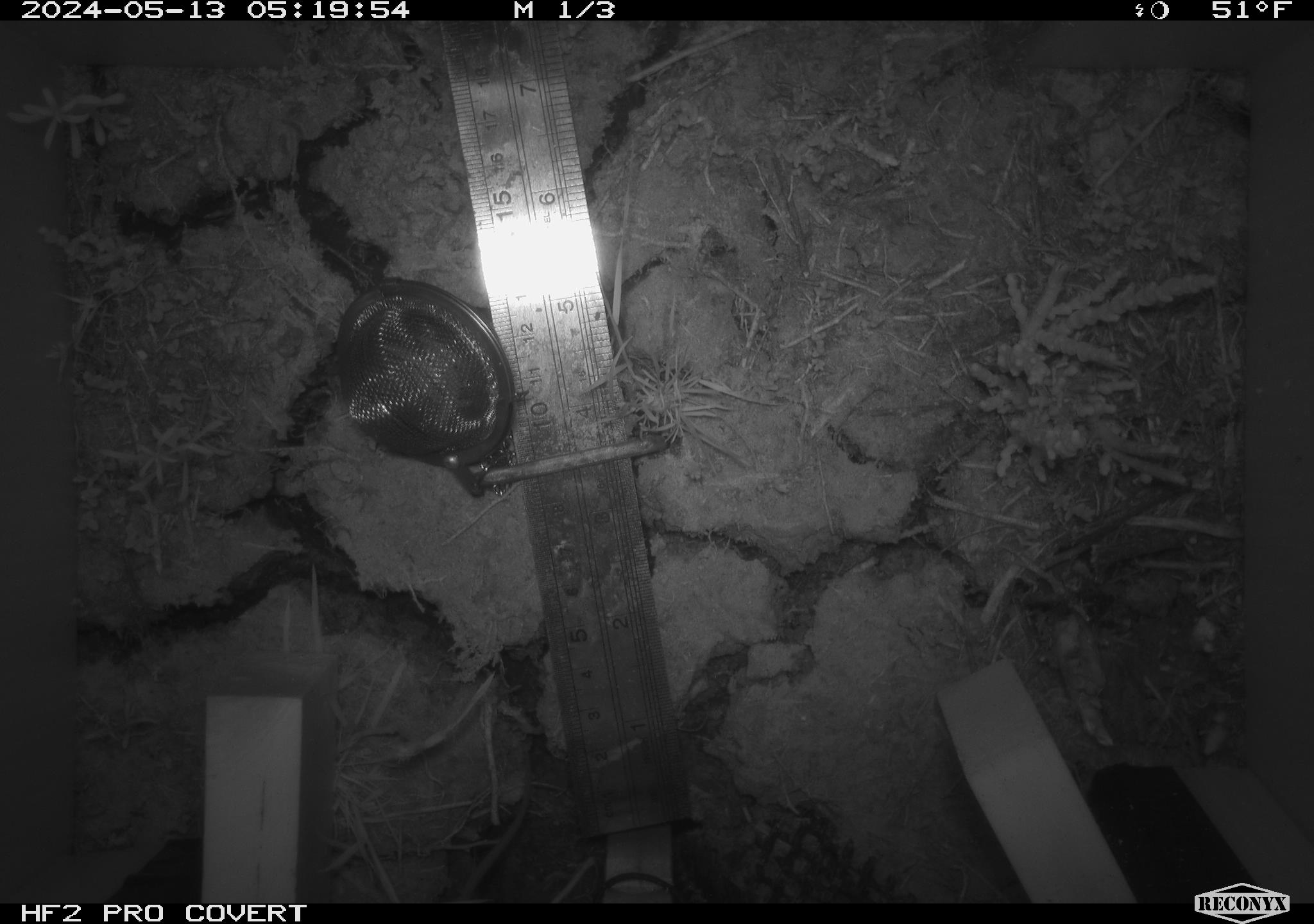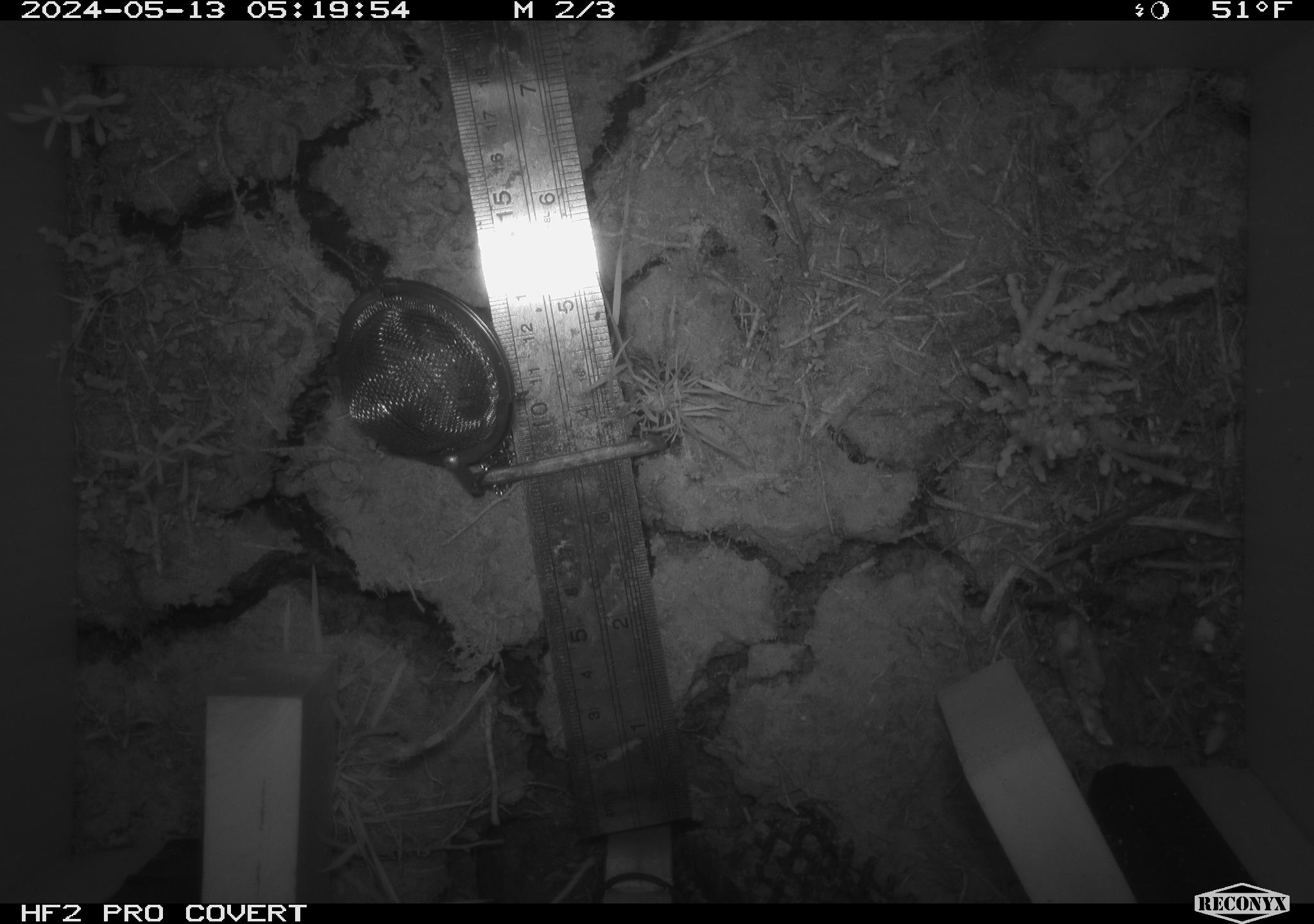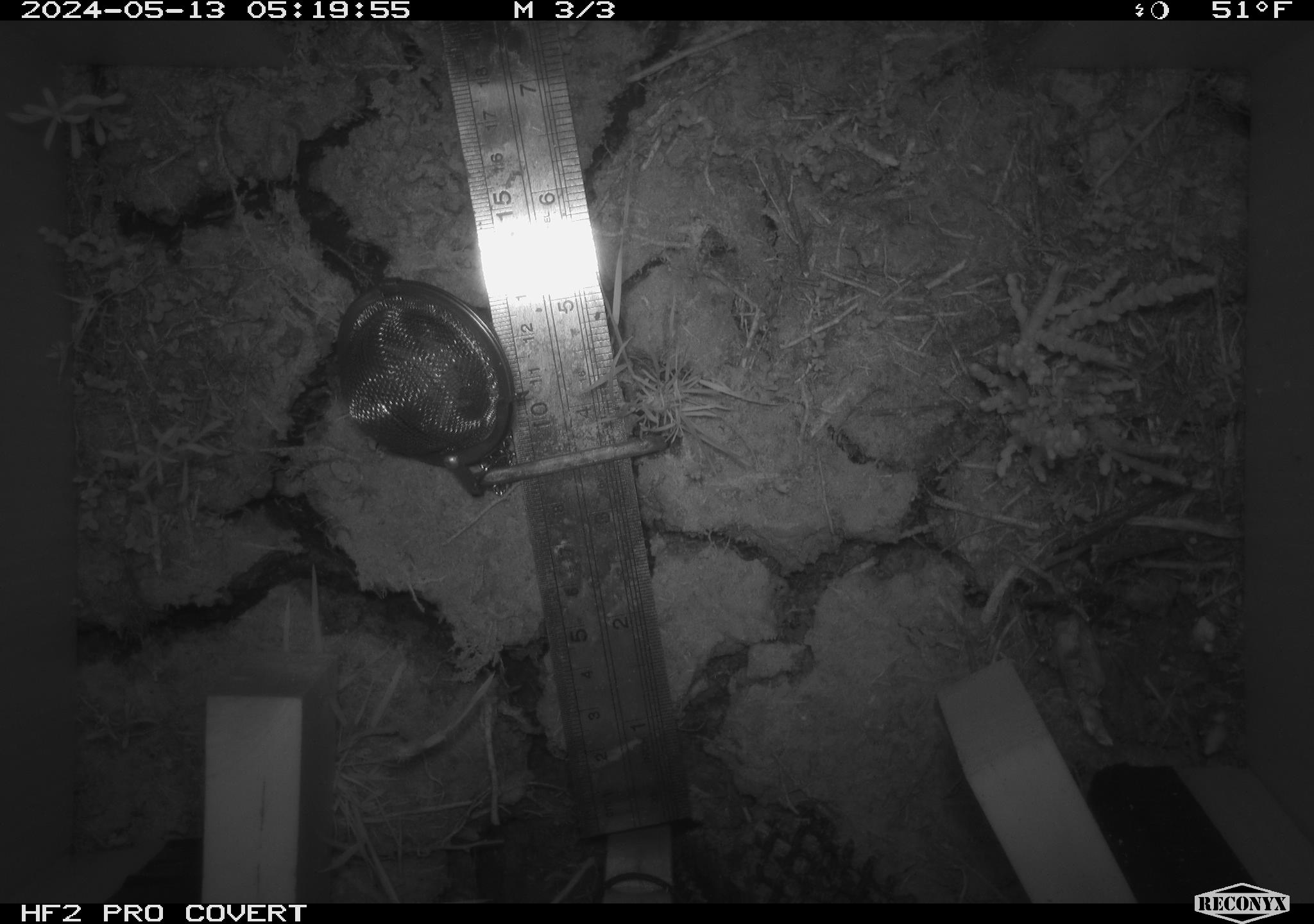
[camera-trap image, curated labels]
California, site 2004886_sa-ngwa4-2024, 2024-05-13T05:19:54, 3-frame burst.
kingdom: Animalia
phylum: Chordata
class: Mammalia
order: Rodentia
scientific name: Rodentia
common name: mouse species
Mouse species (Rodentia).